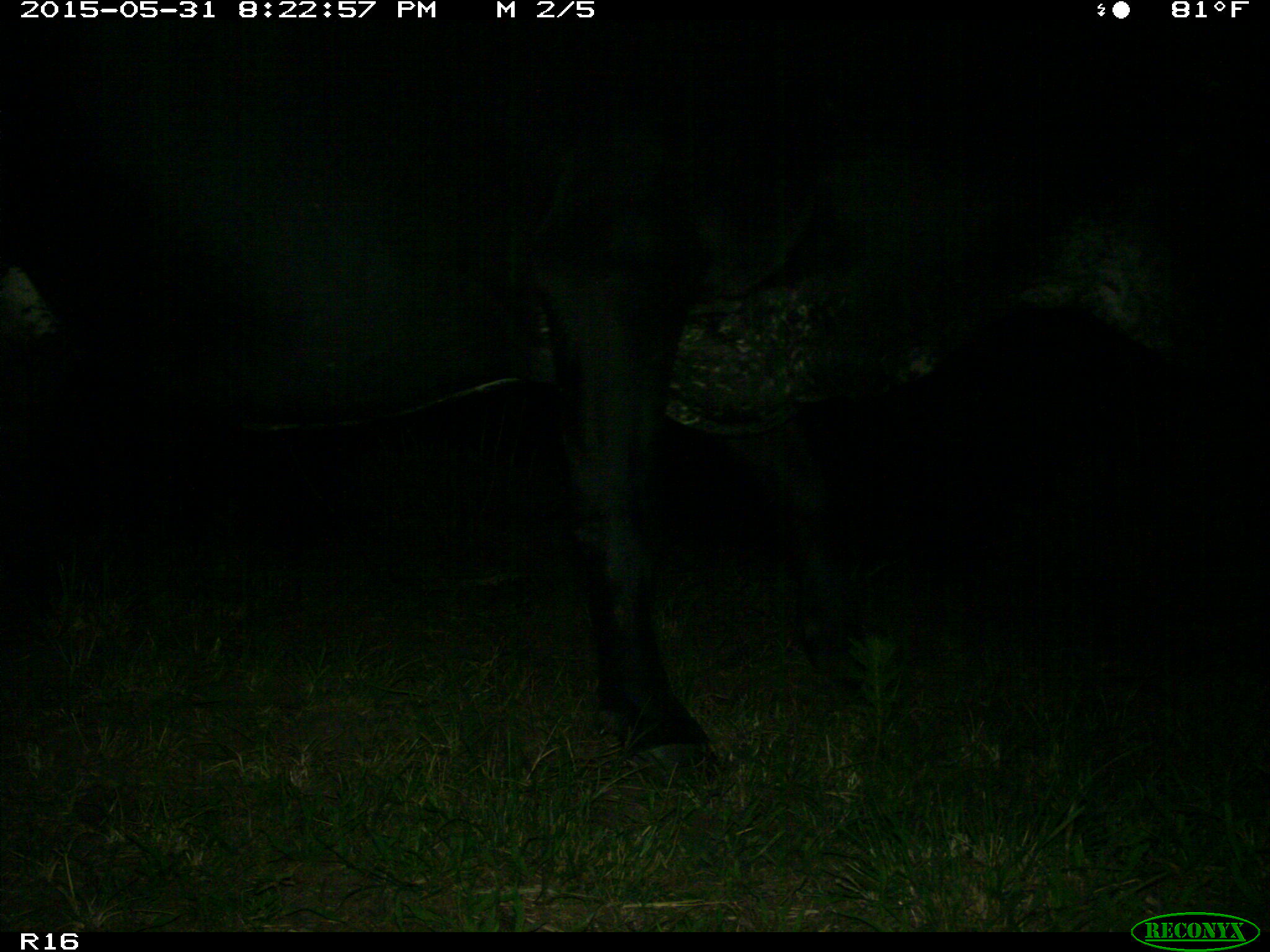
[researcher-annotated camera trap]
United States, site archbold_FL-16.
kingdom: Animalia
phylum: Chordata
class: Mammalia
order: Artiodactyla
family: Bovidae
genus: Bos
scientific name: Bos taurus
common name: domestic cow